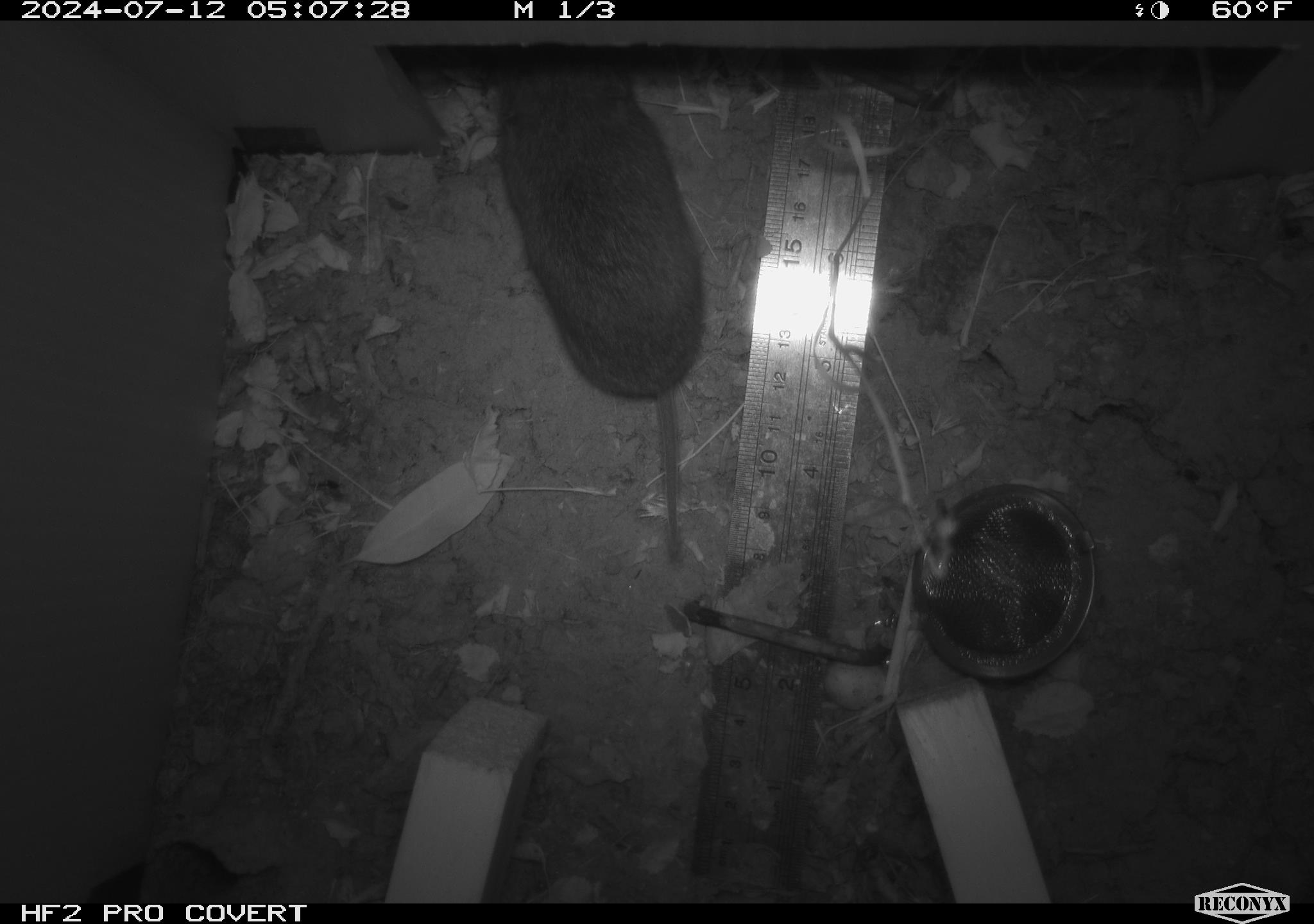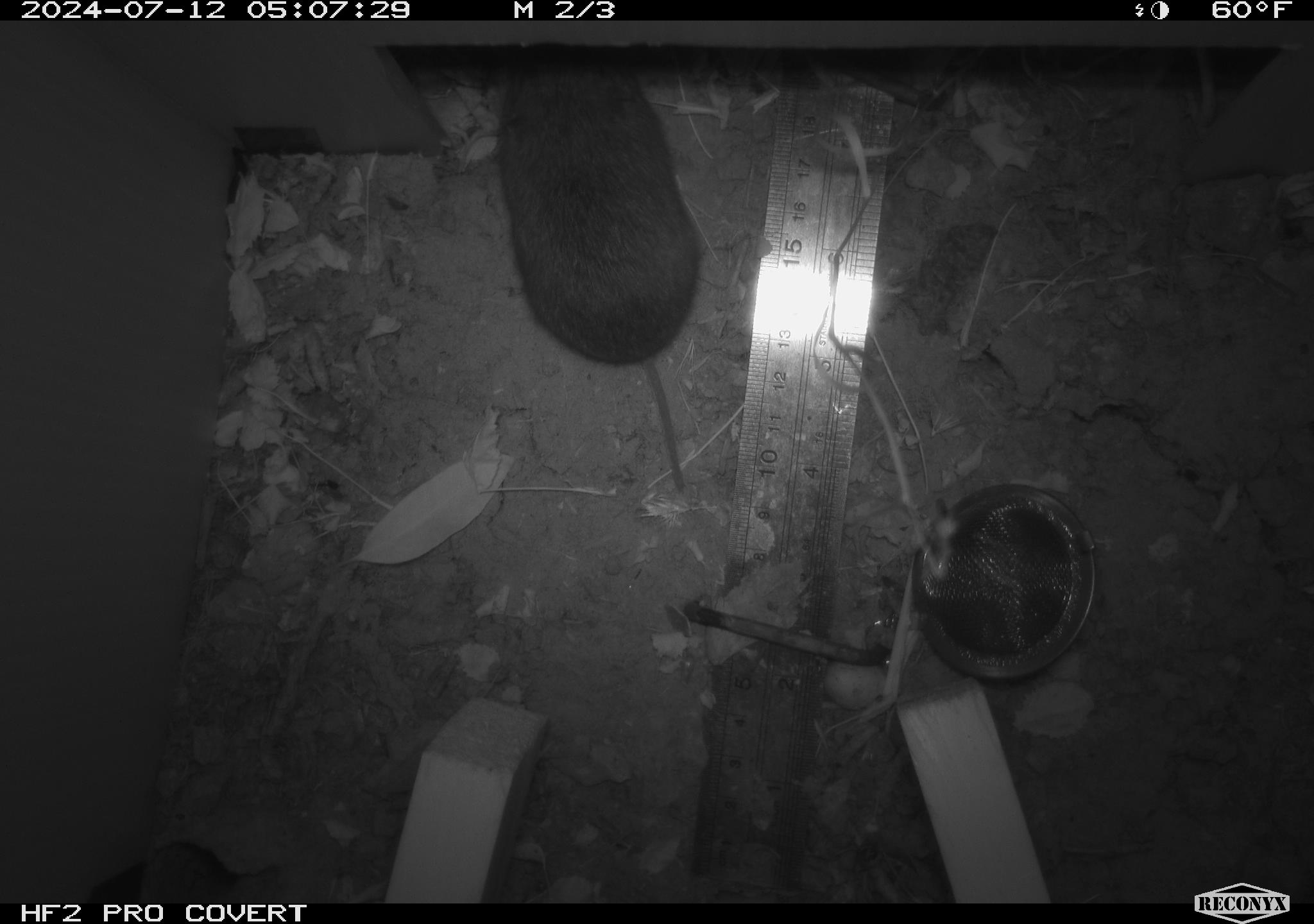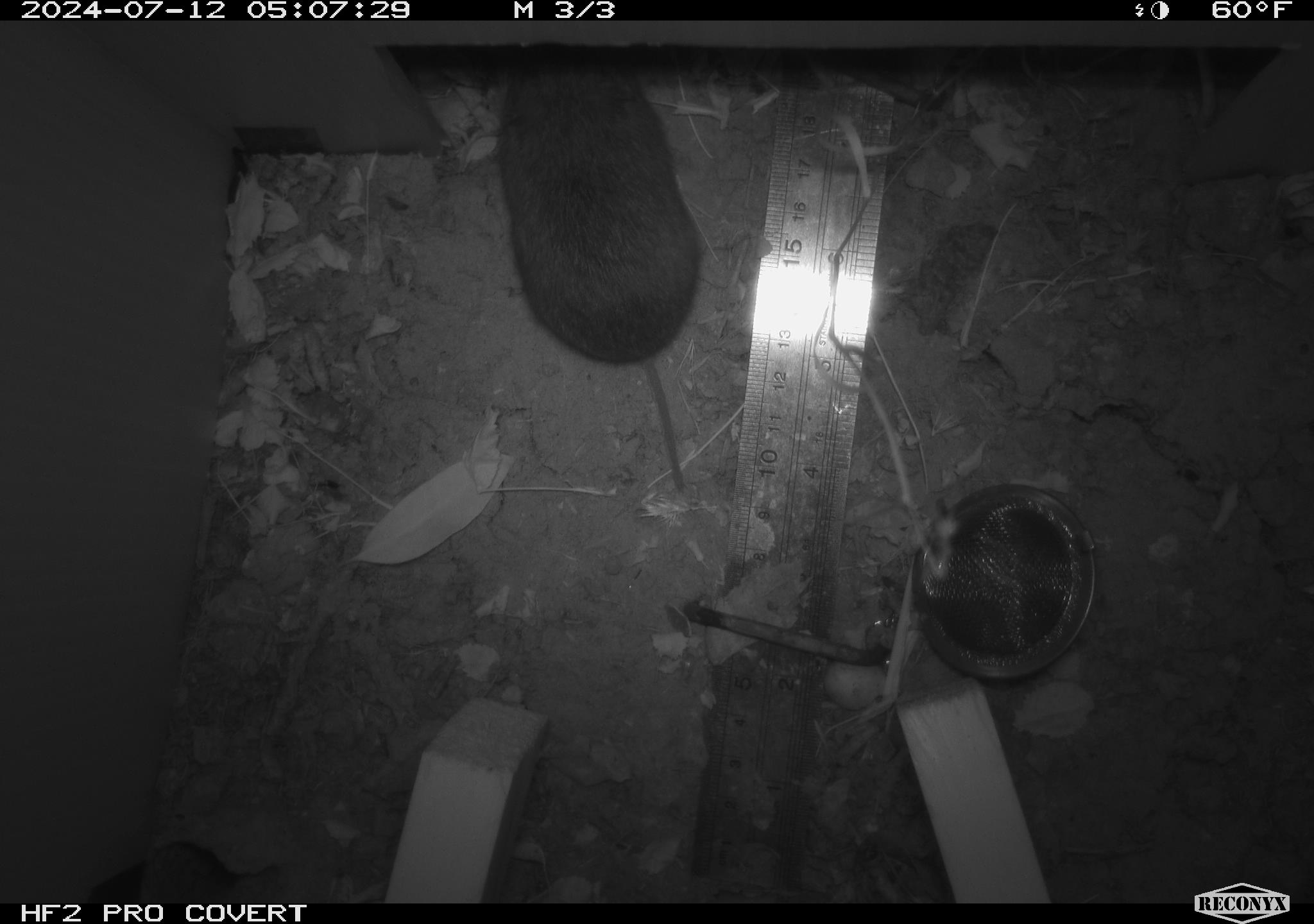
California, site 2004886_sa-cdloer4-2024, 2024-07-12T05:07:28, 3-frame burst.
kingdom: Animalia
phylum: Chordata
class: Mammalia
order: Rodentia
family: Cricetidae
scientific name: Arvicolinae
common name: voles, lemmings, and muskrats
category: arvicolinae subfamily